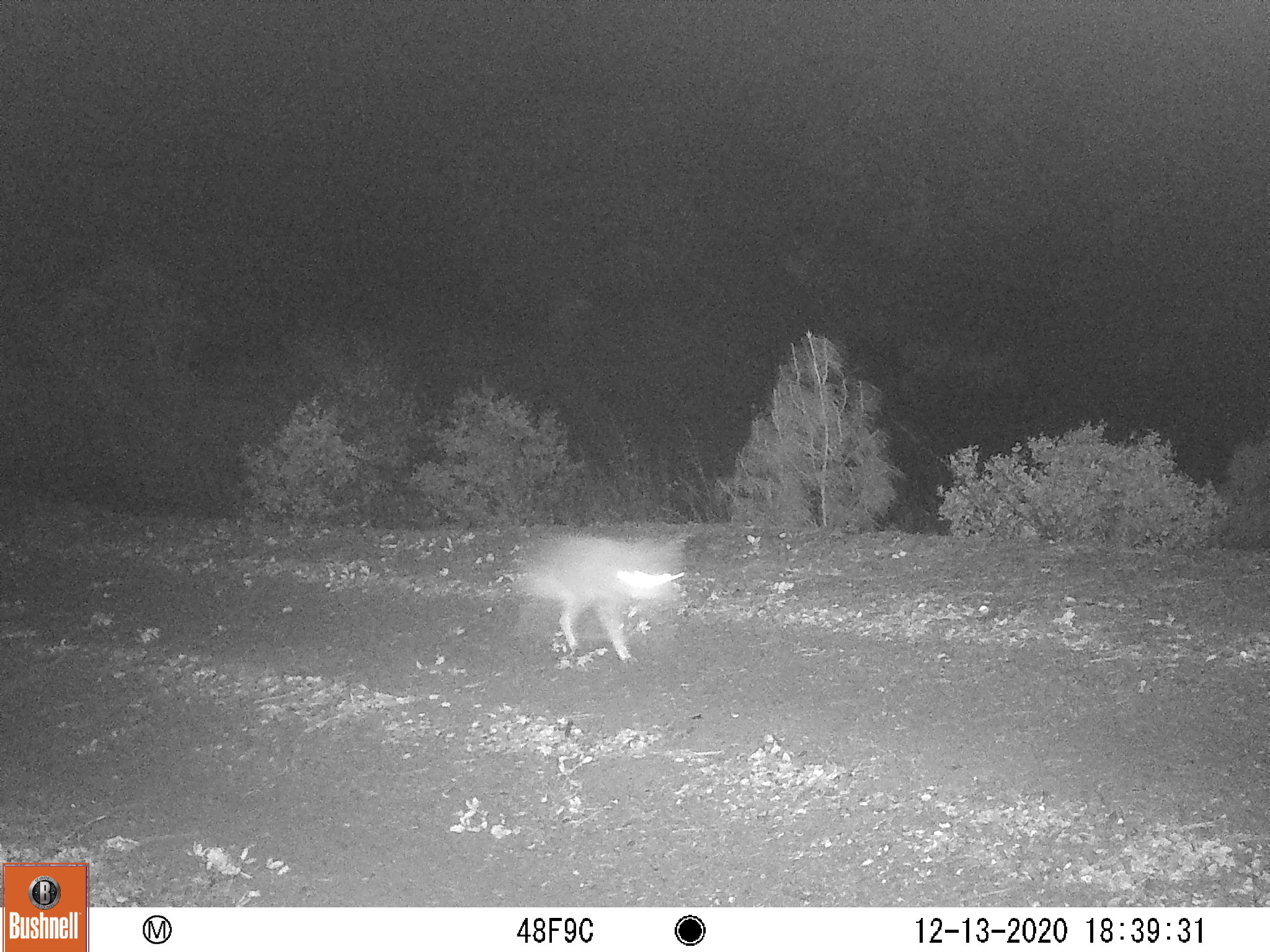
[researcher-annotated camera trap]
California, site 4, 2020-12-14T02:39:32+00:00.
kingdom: Animalia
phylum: Chordata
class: Mammalia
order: Carnivora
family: Canidae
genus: Canis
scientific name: Canis latrans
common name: coyote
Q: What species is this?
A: Coyote (Canis latrans).